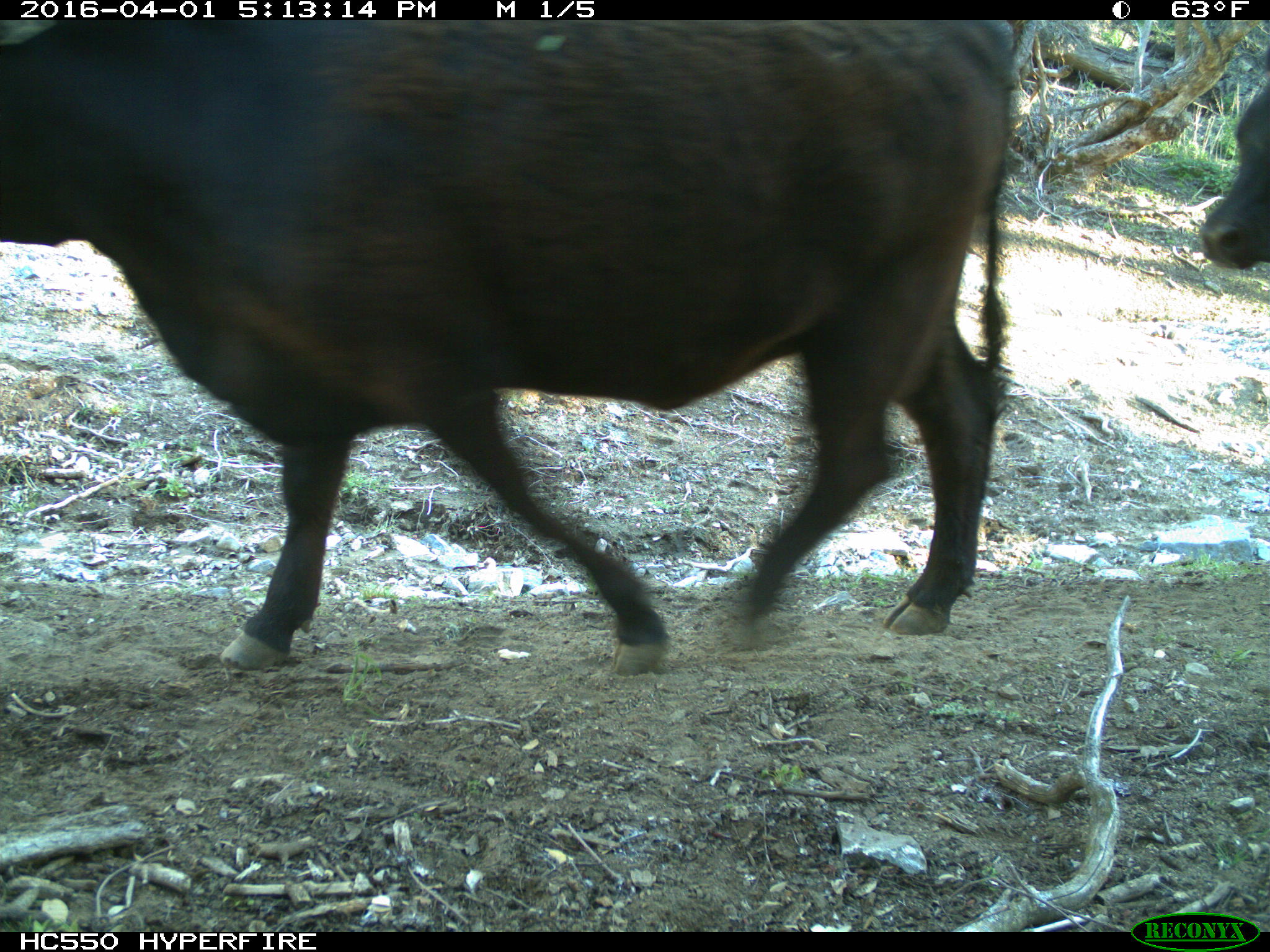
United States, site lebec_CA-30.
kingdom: Animalia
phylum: Chordata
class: Mammalia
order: Artiodactyla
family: Bovidae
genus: Bos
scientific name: Bos taurus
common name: domestic cow